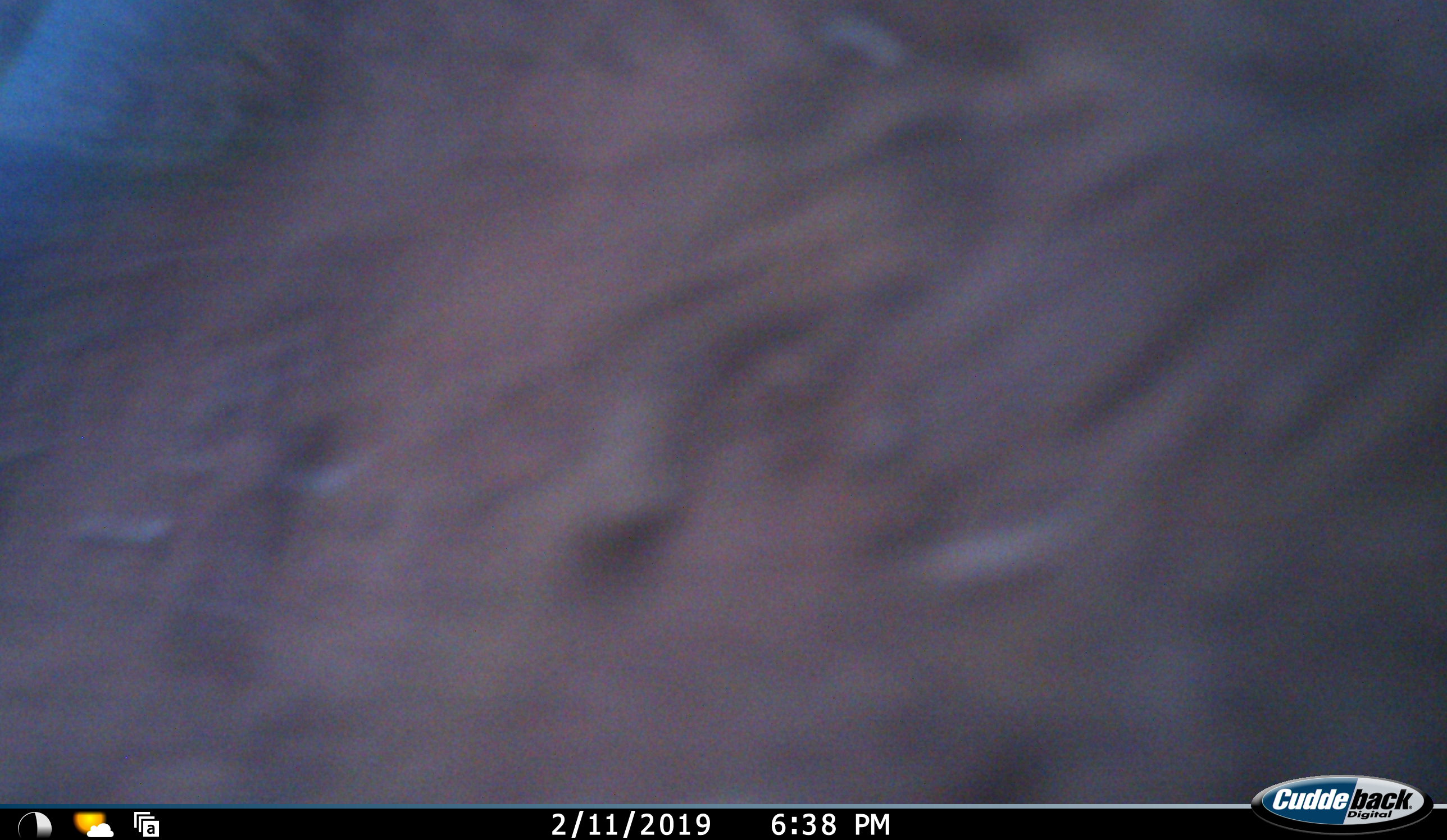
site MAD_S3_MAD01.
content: unidentified animal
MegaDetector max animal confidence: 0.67